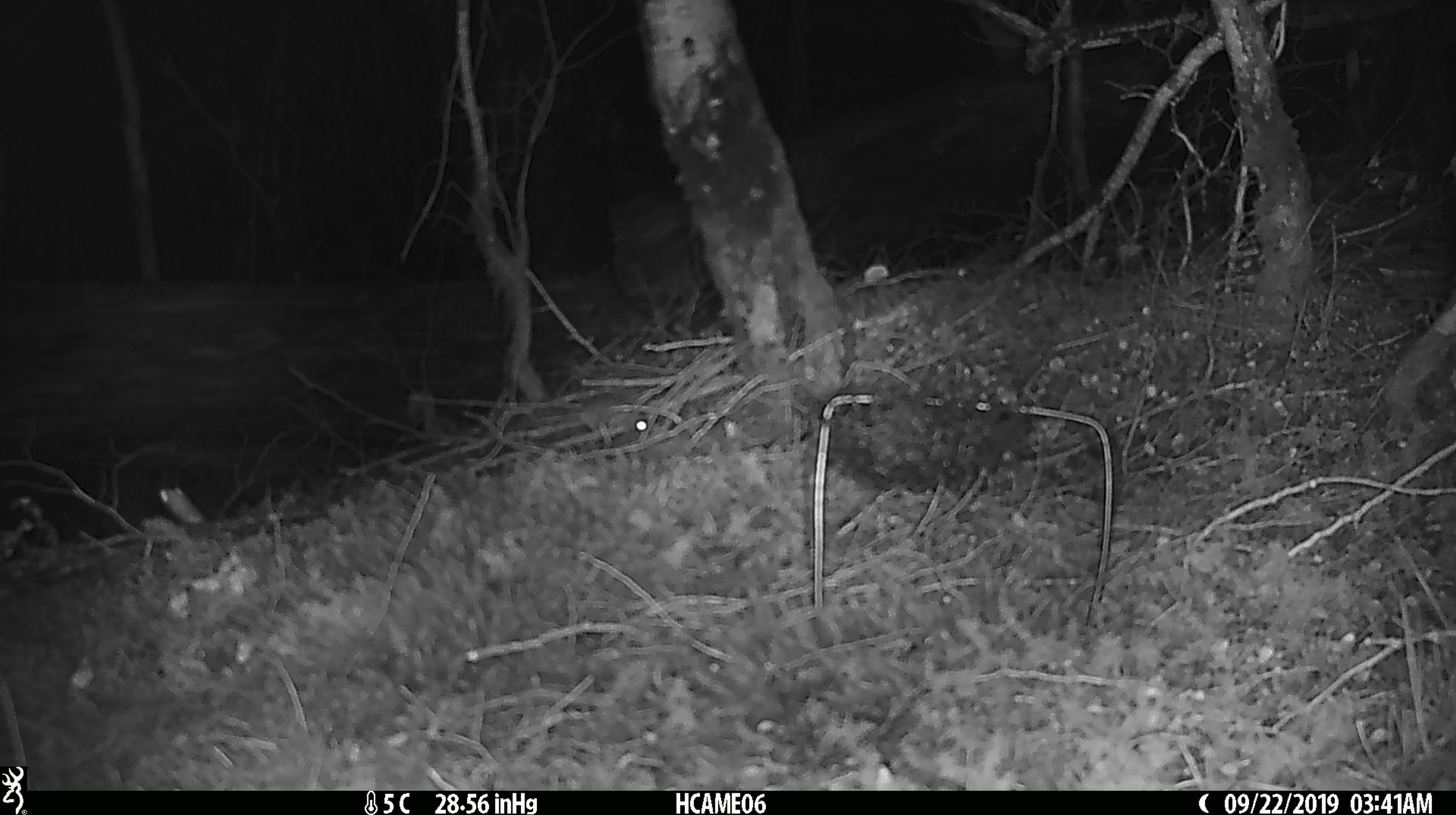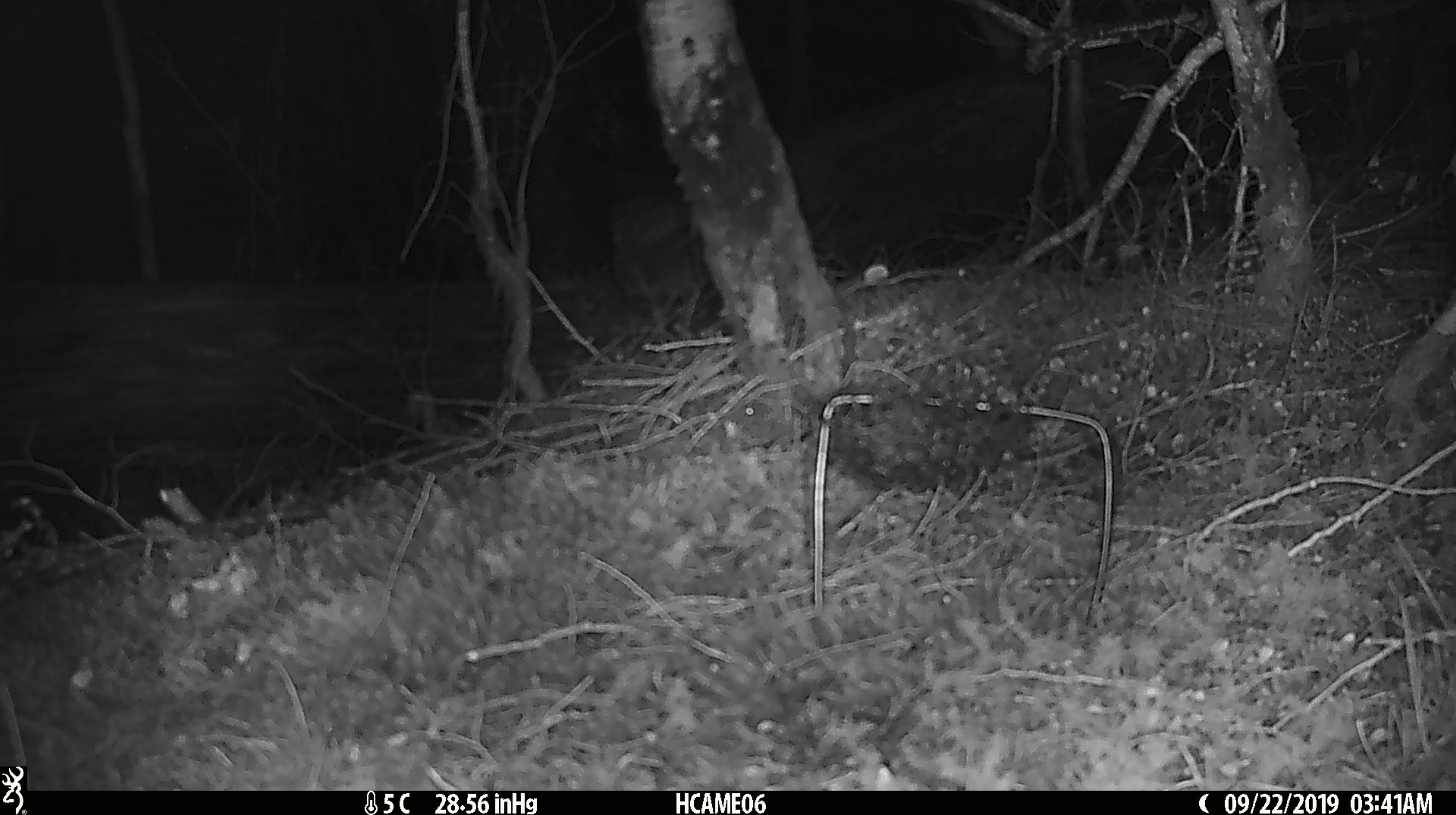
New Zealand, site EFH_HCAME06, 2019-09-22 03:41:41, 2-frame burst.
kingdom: Animalia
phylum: Chordata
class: Mammalia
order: Rodentia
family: Muridae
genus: Mus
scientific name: Mus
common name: mouse